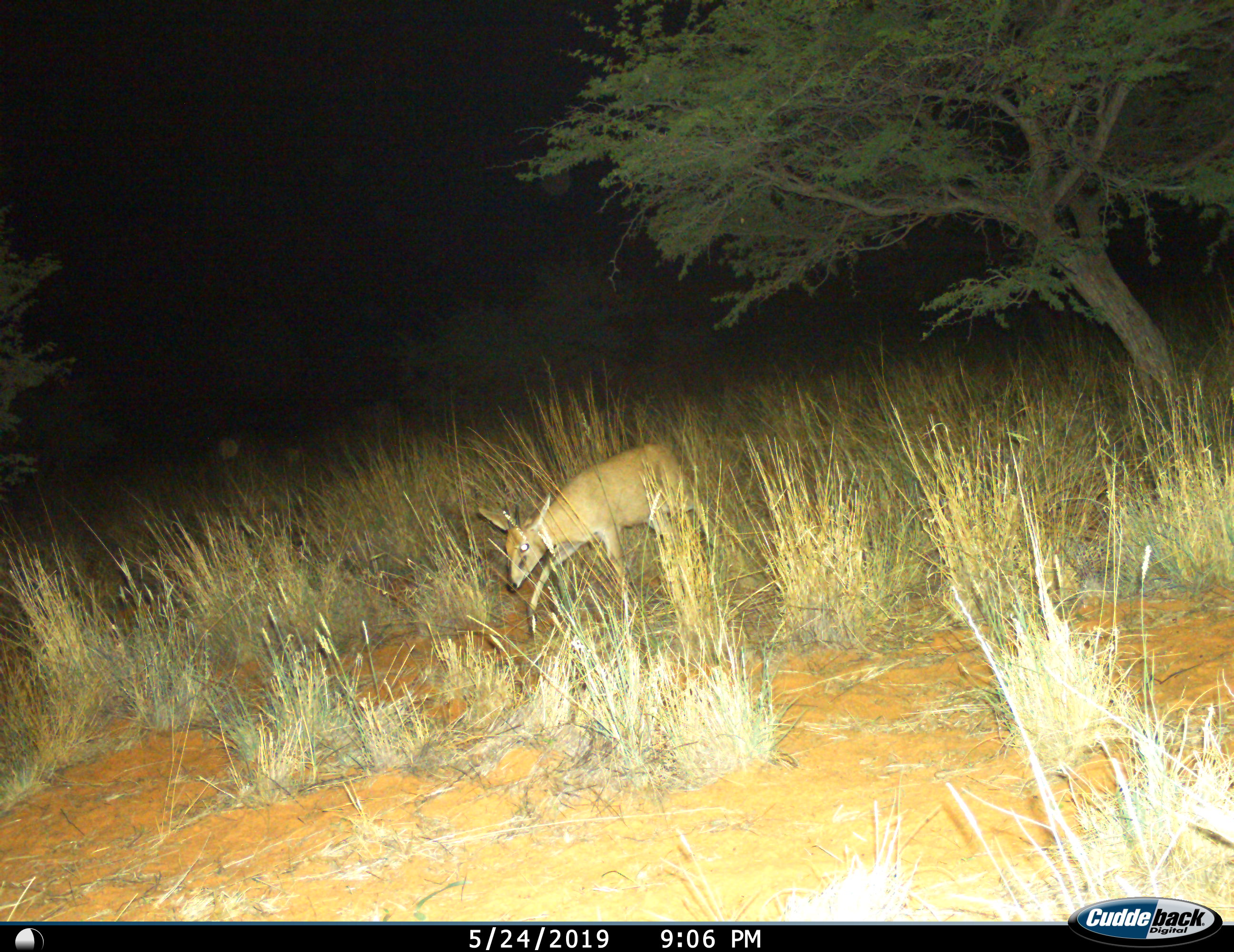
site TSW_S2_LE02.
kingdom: Animalia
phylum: Chordata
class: Mammalia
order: Artiodactyla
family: Bovidae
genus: Sylvicapra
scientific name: Sylvicapra grimmia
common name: common duiker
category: duikercommongrey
Duikercommongrey (common duiker) (Sylvicapra grimmia), count 1. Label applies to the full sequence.